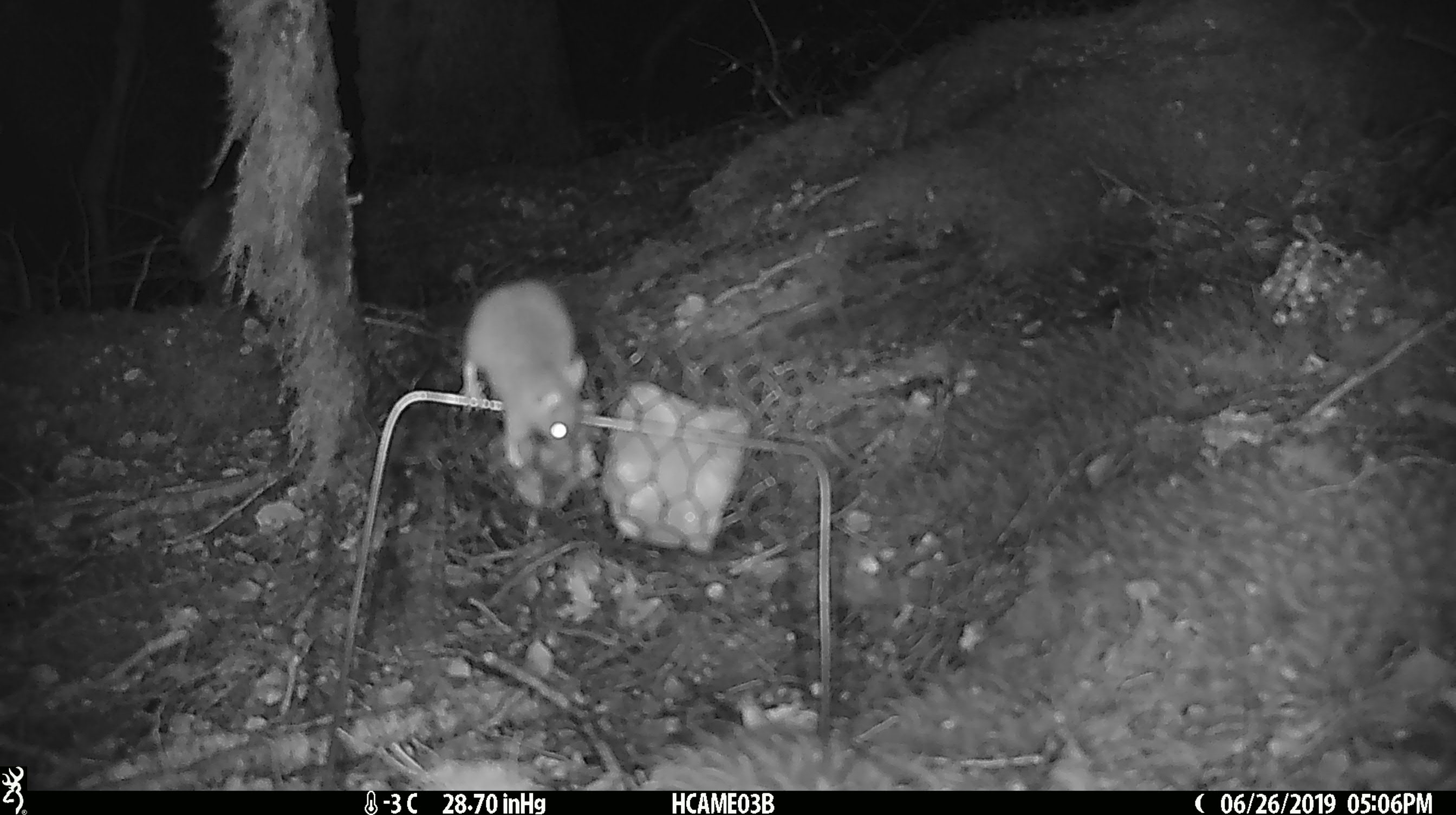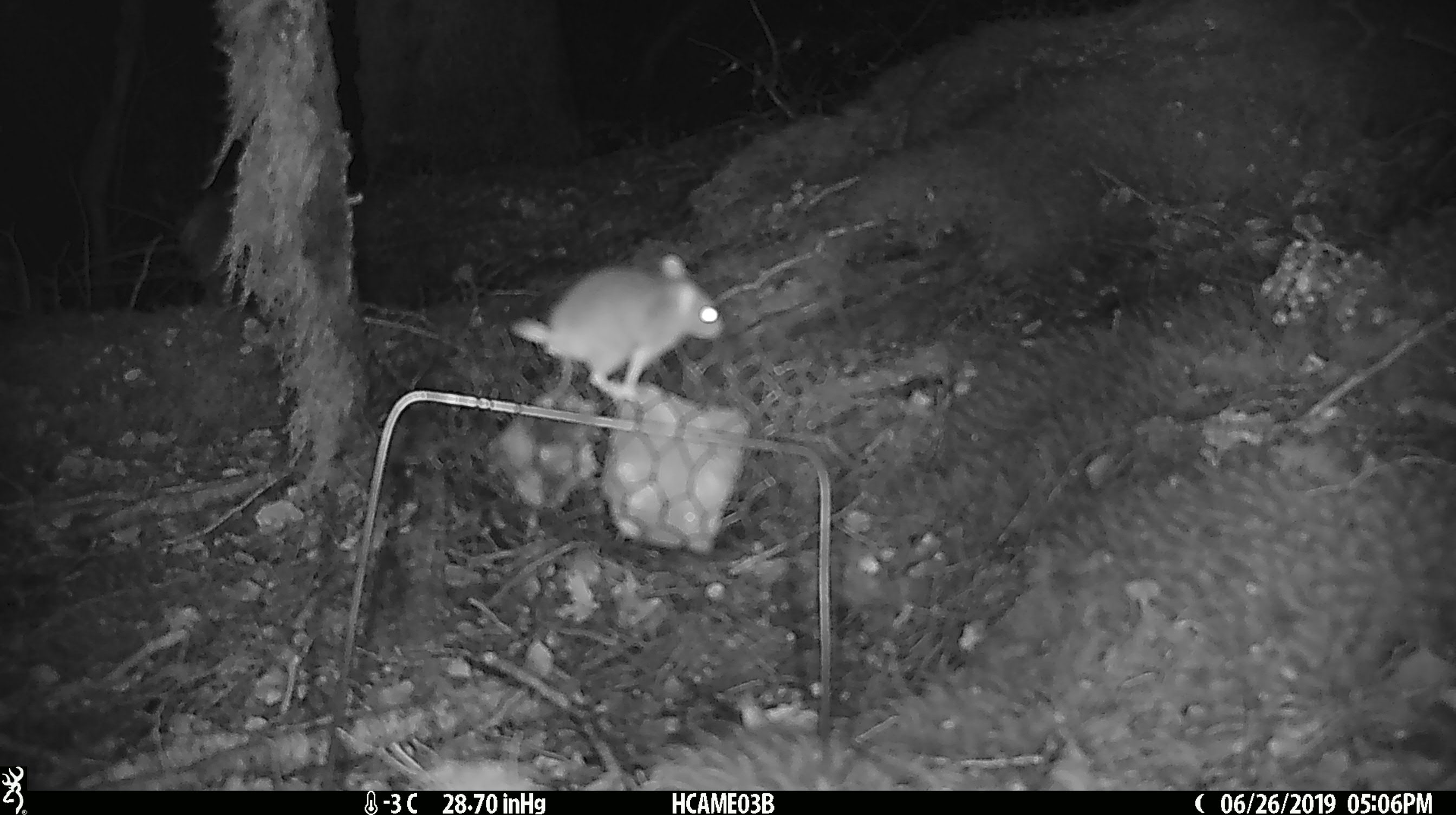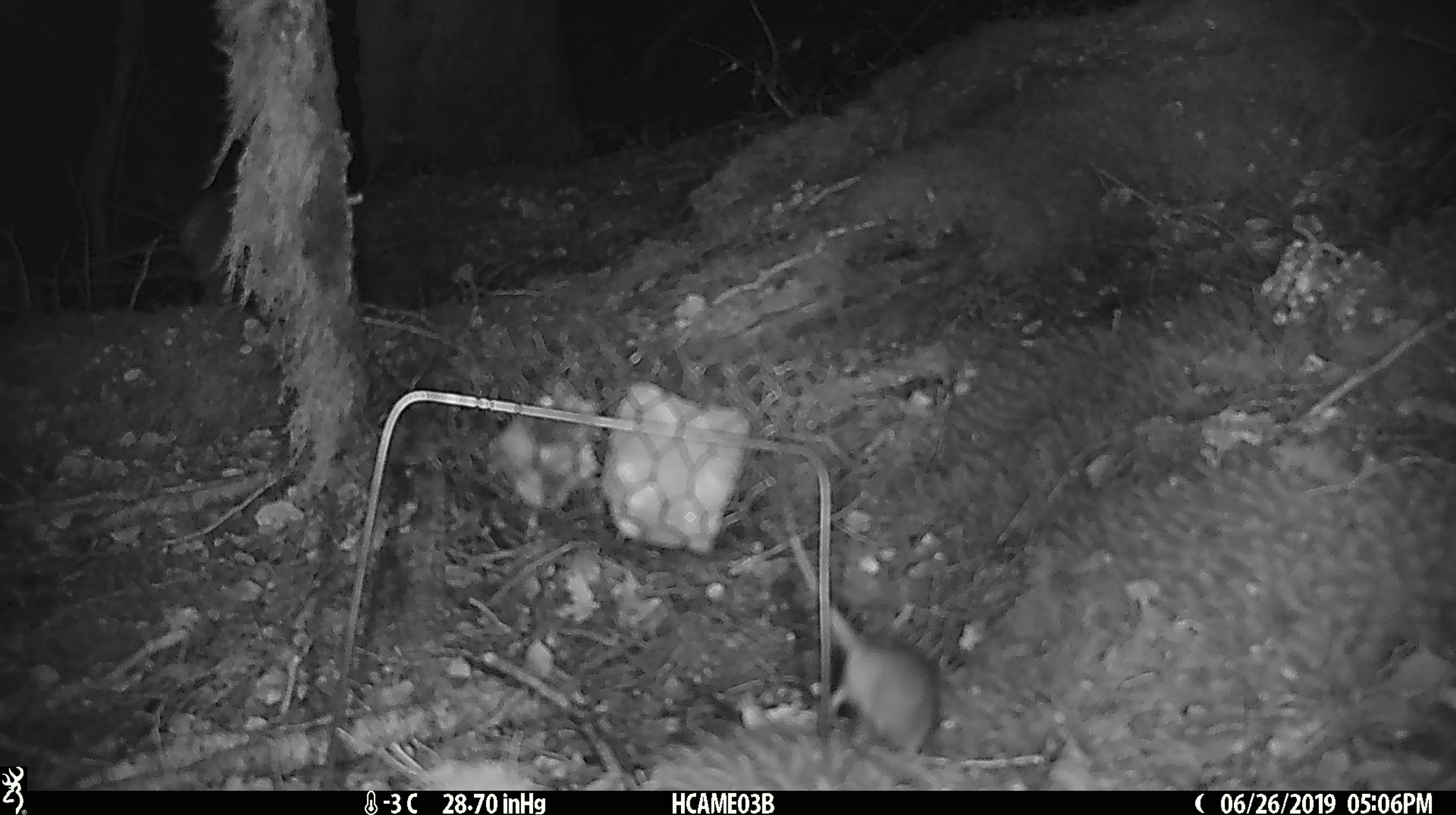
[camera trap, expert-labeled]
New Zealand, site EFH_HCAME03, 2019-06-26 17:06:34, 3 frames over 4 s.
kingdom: Animalia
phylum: Chordata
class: Mammalia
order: Rodentia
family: Muridae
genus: Mus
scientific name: Mus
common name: mouse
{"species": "mouse (Mus)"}